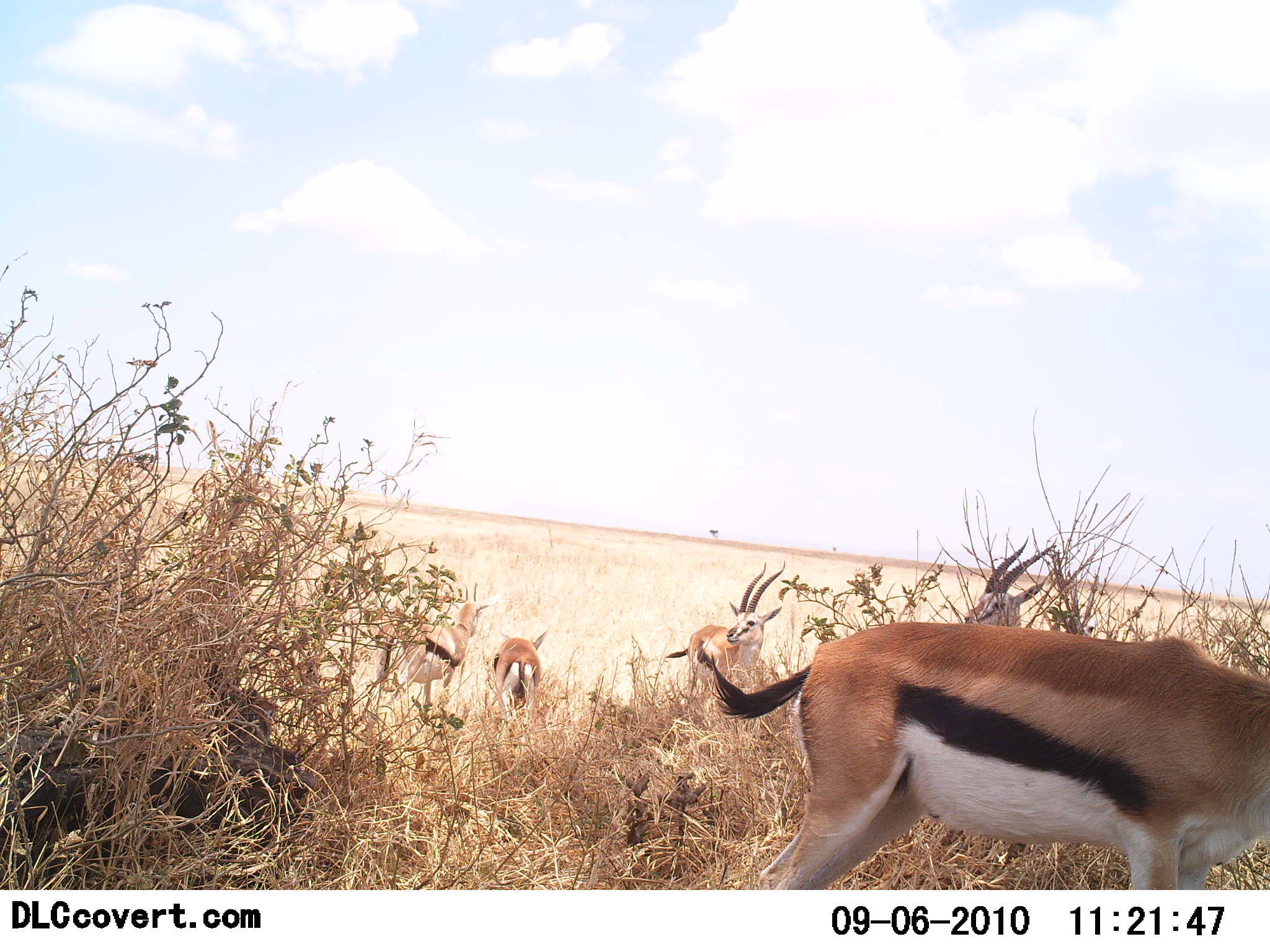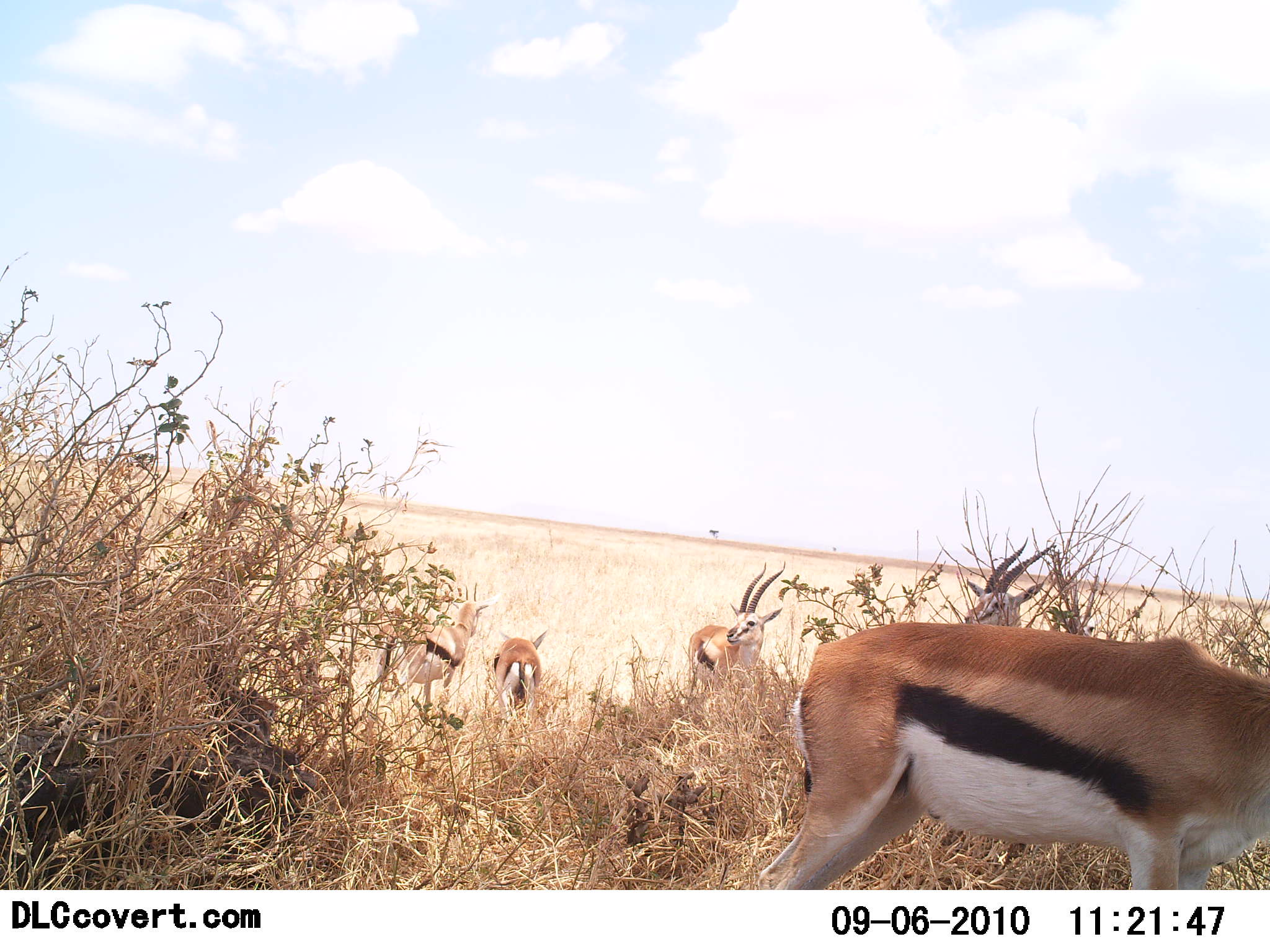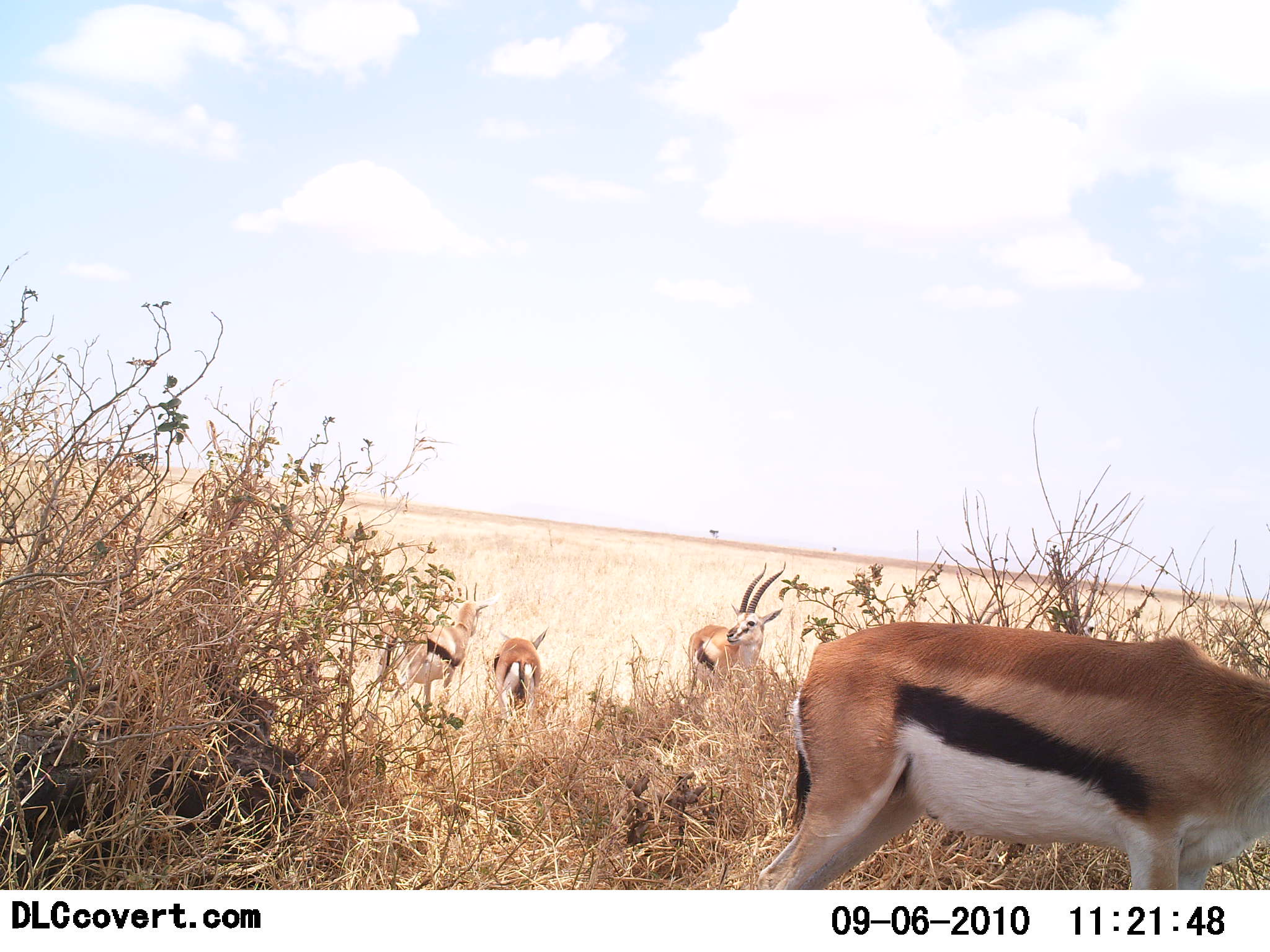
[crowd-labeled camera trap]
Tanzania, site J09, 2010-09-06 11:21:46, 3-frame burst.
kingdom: Animalia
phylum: Chordata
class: Mammalia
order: Artiodactyla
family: Bovidae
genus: Eudorcas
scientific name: Eudorcas thomsonii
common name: thomson's gazelle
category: gazellethomsons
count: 5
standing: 67%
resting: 0%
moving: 0%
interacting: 0%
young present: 0%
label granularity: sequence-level